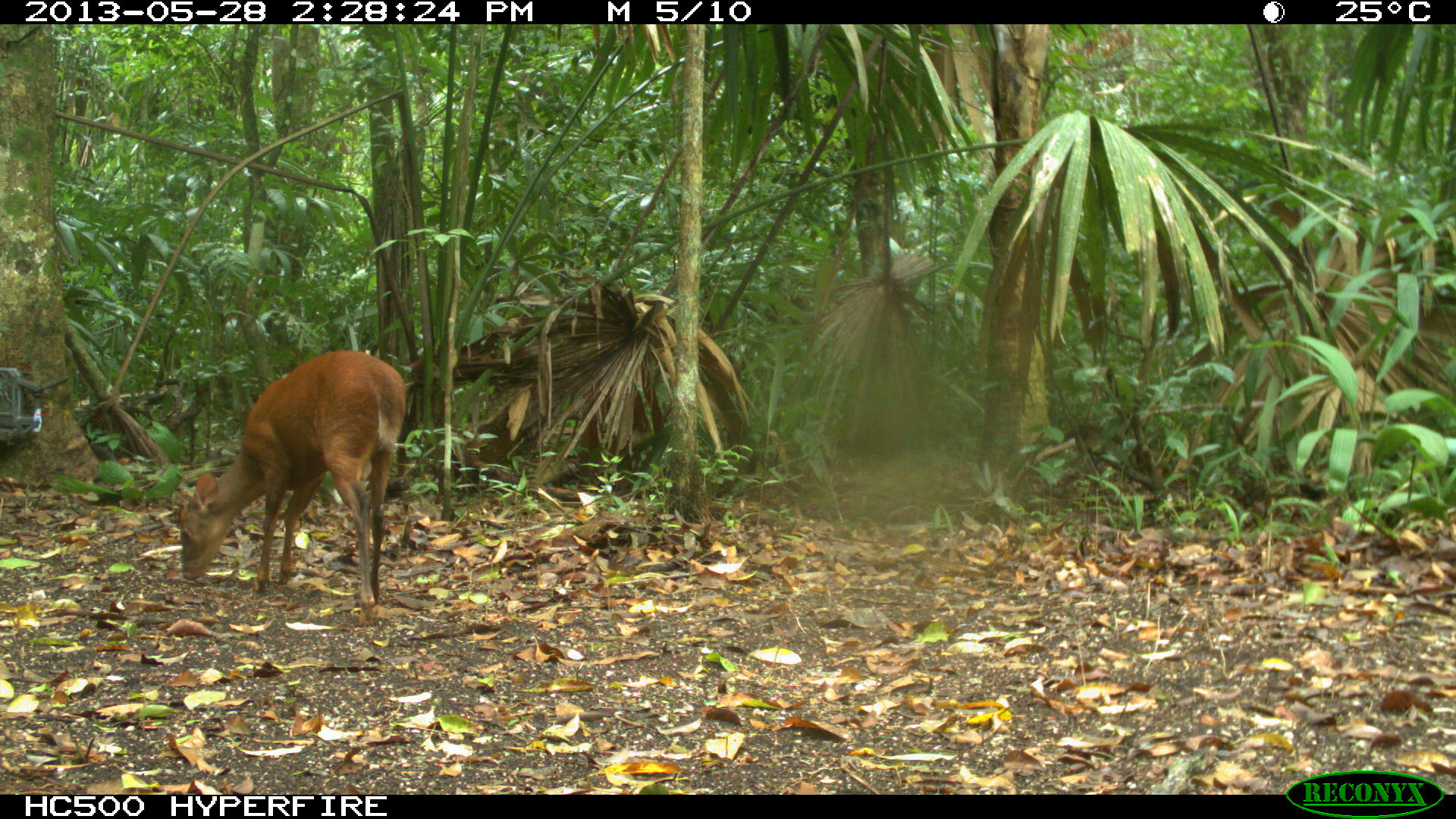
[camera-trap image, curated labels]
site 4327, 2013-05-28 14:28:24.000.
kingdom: Animalia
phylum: Chordata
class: Mammalia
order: Artiodactyla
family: Cervidae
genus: Mazama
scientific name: Mazama temama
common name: central american red brocket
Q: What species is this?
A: Mazama temama (central american red brocket).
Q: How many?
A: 1.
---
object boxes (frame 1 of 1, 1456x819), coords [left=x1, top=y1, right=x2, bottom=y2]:
mazama temama: [left=178, top=349, right=407, bottom=627]